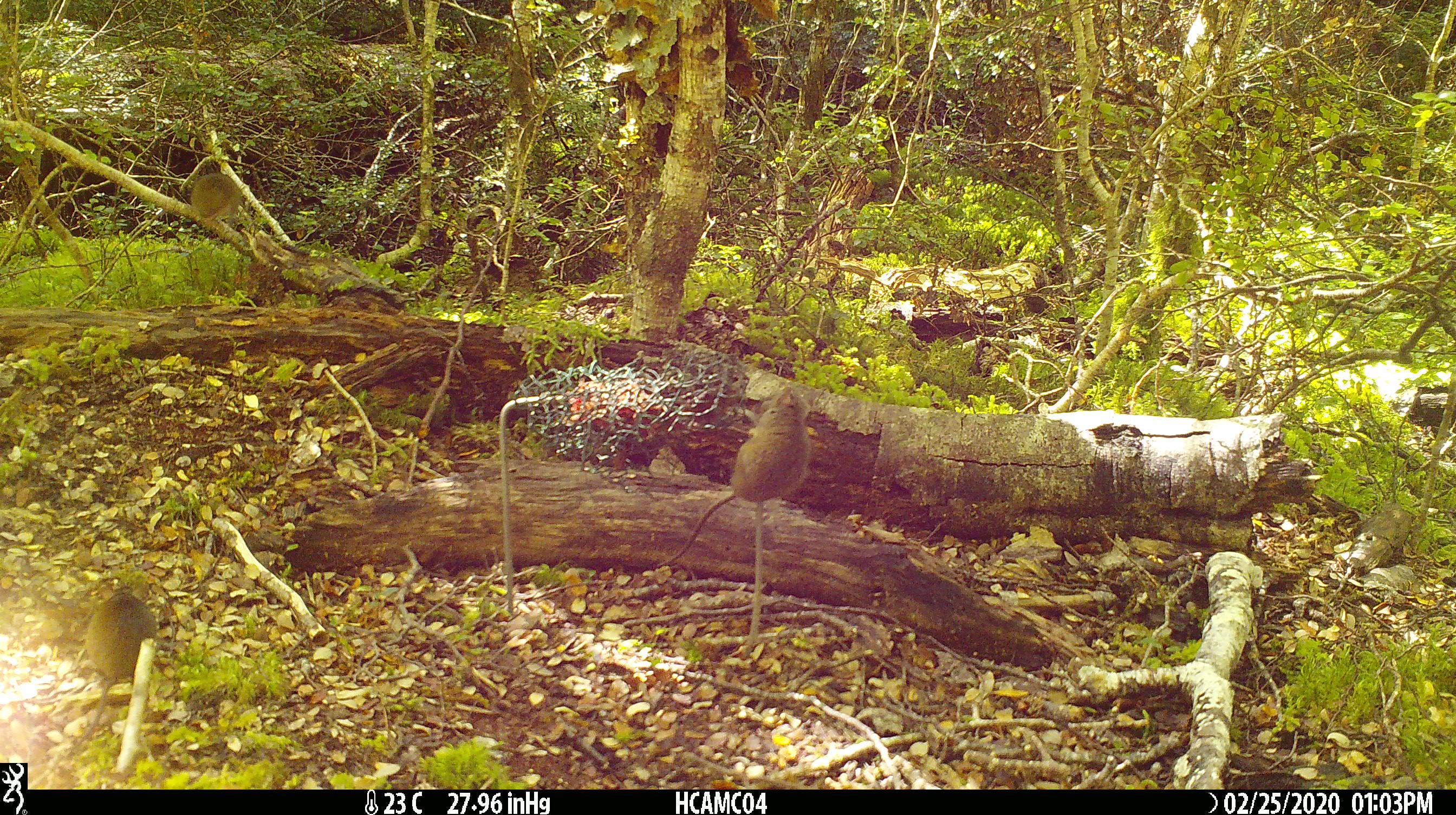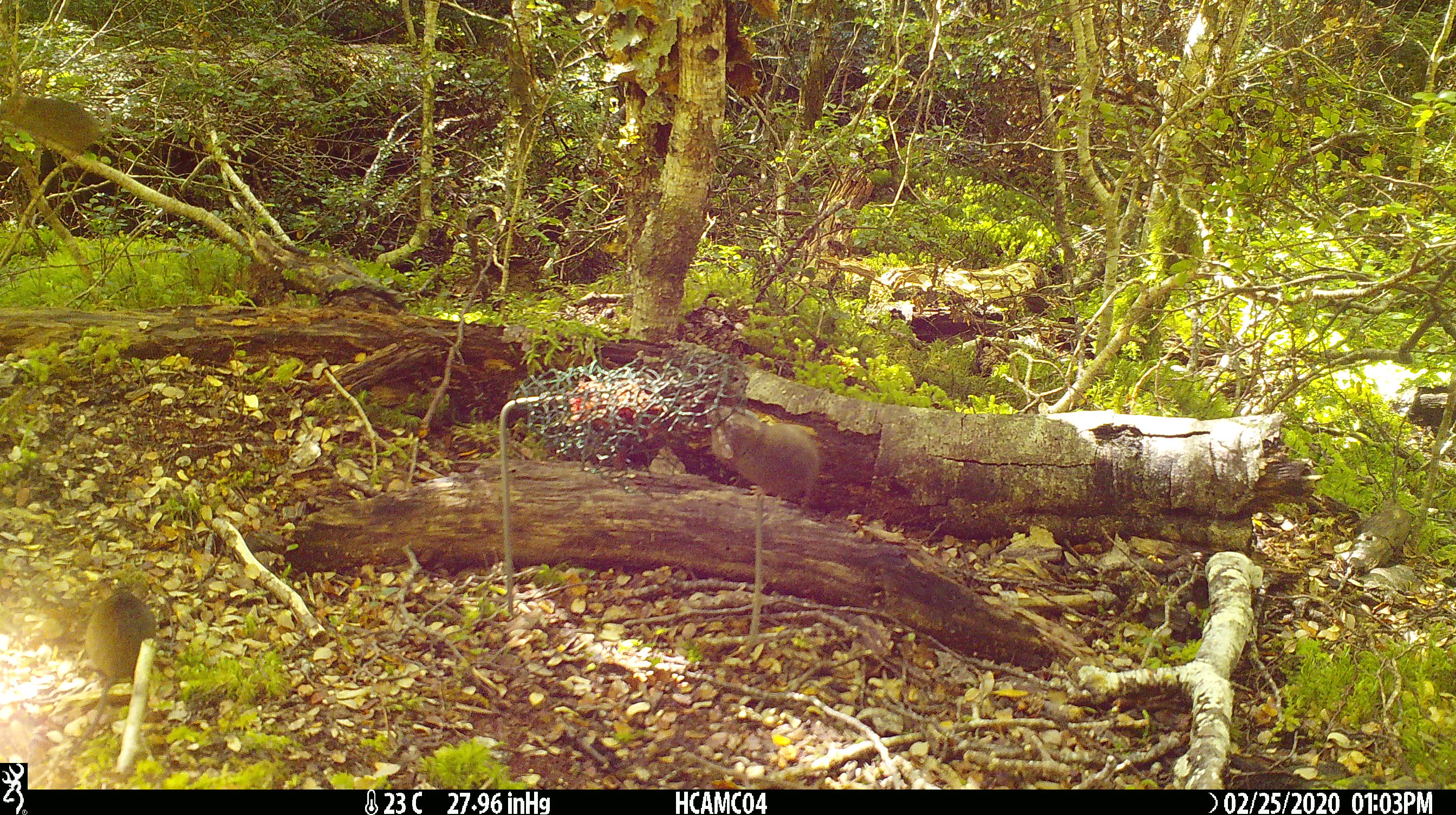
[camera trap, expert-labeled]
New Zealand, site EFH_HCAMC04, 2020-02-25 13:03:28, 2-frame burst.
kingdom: Animalia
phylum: Chordata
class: Mammalia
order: Rodentia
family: Muridae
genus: Mus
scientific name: Mus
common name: mouse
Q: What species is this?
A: Mouse (Mus).